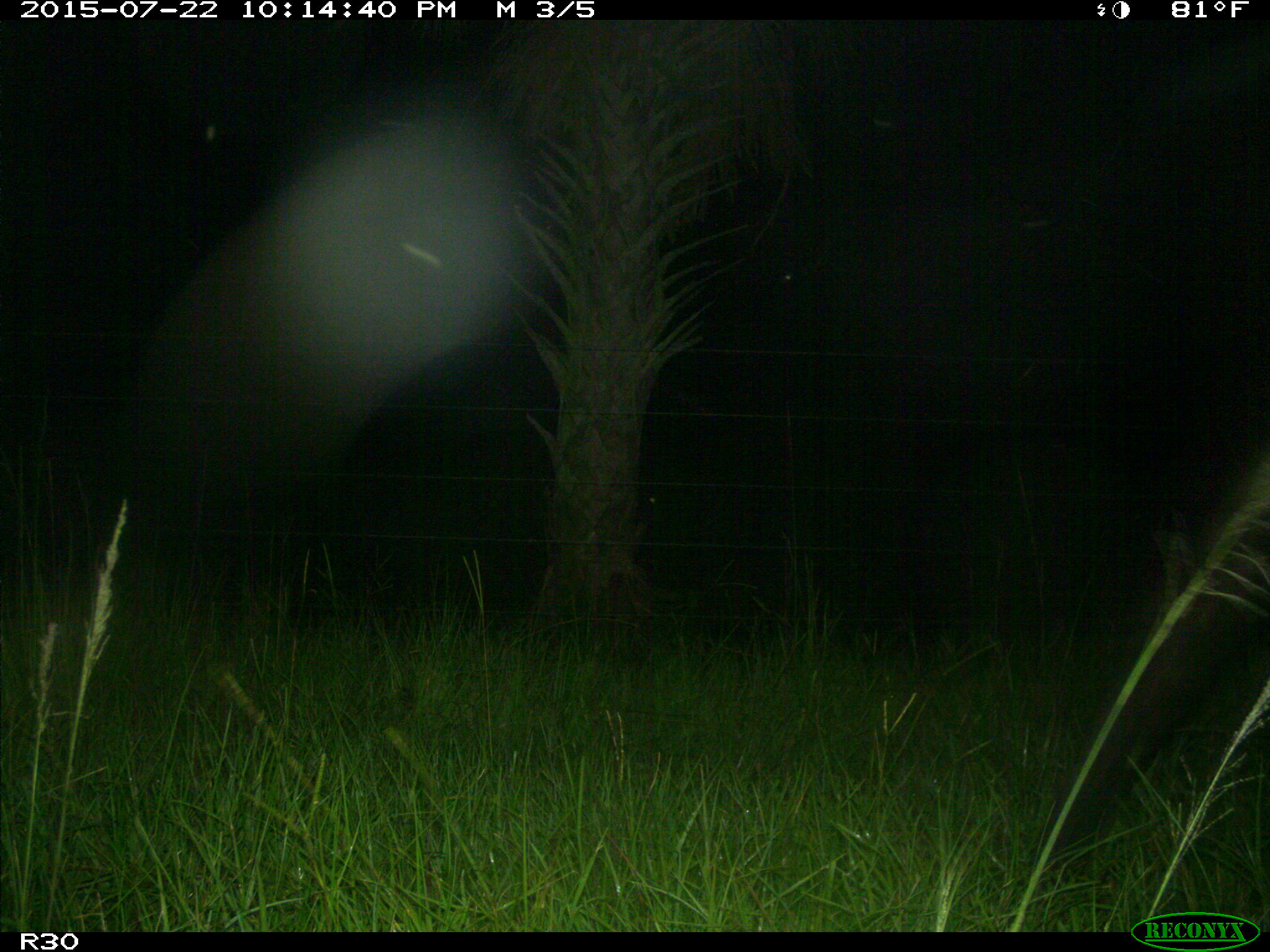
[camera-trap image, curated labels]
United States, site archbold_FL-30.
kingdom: Animalia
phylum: Chordata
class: Mammalia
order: Artiodactyla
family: Bovidae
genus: Bos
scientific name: Bos taurus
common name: domestic cow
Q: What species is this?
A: Bos taurus (domestic cow).